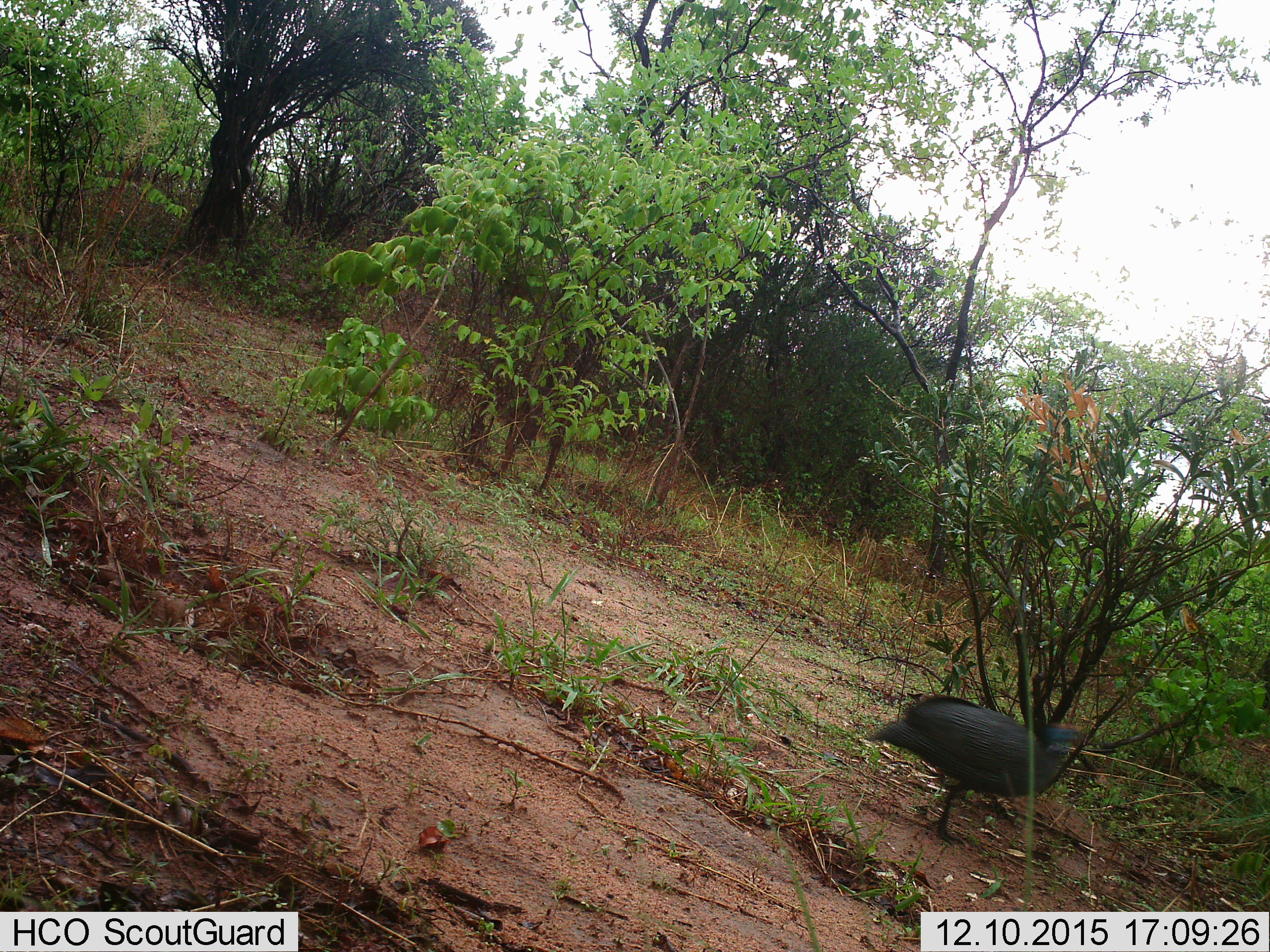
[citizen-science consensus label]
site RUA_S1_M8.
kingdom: Animalia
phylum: Chordata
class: Aves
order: Galliformes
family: Numididae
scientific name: Numididae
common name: guineafowl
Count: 1.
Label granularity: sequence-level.